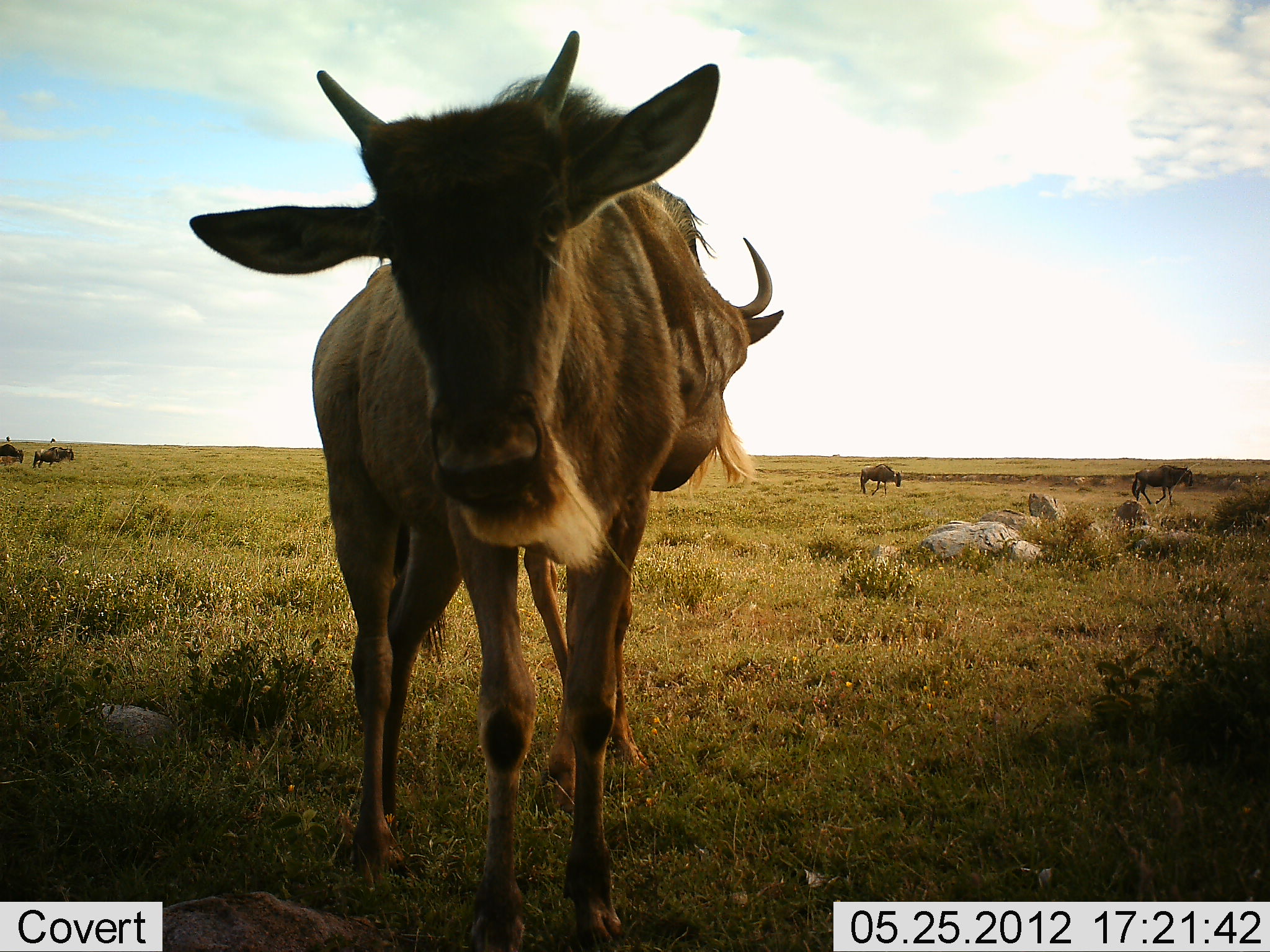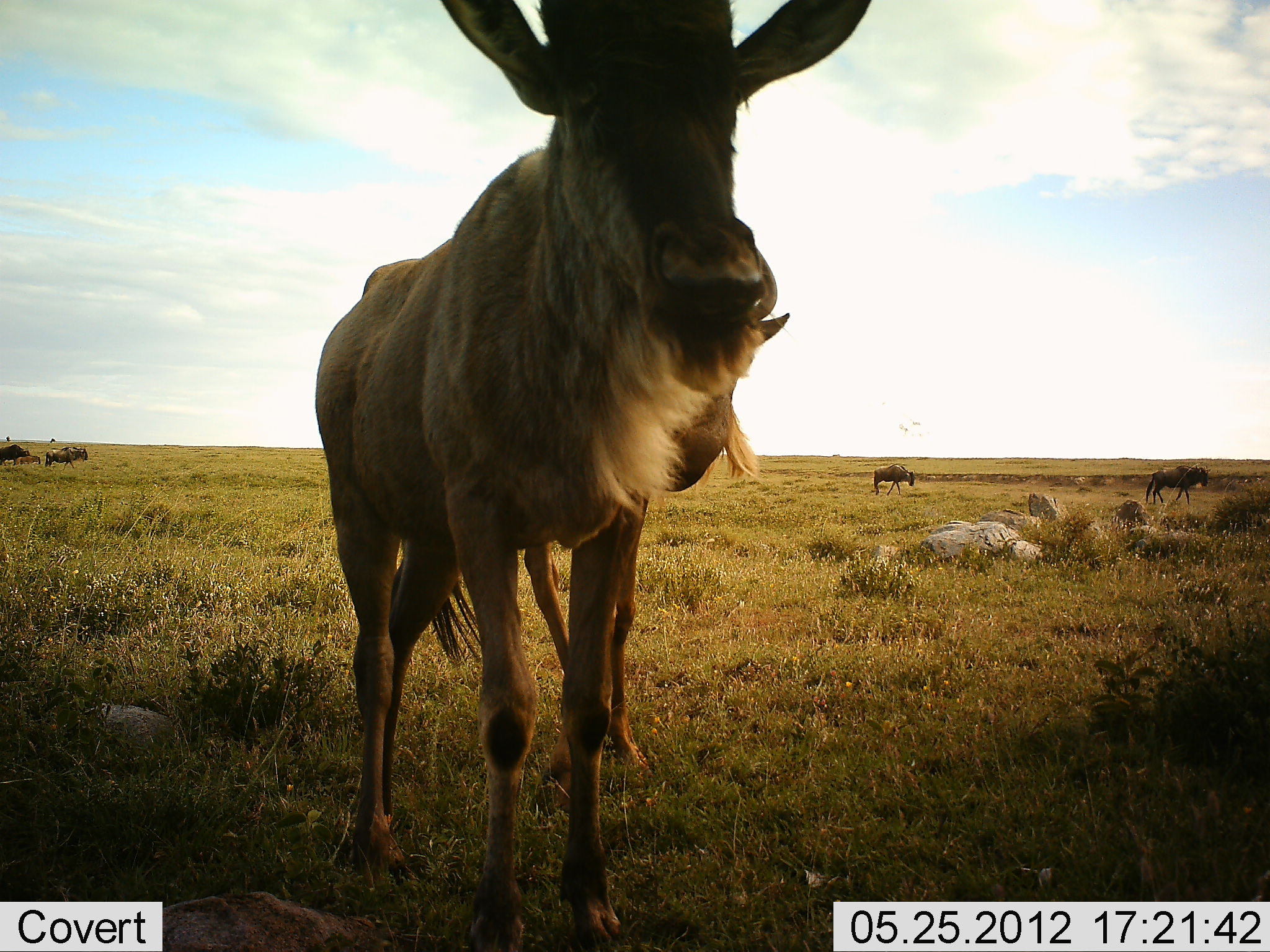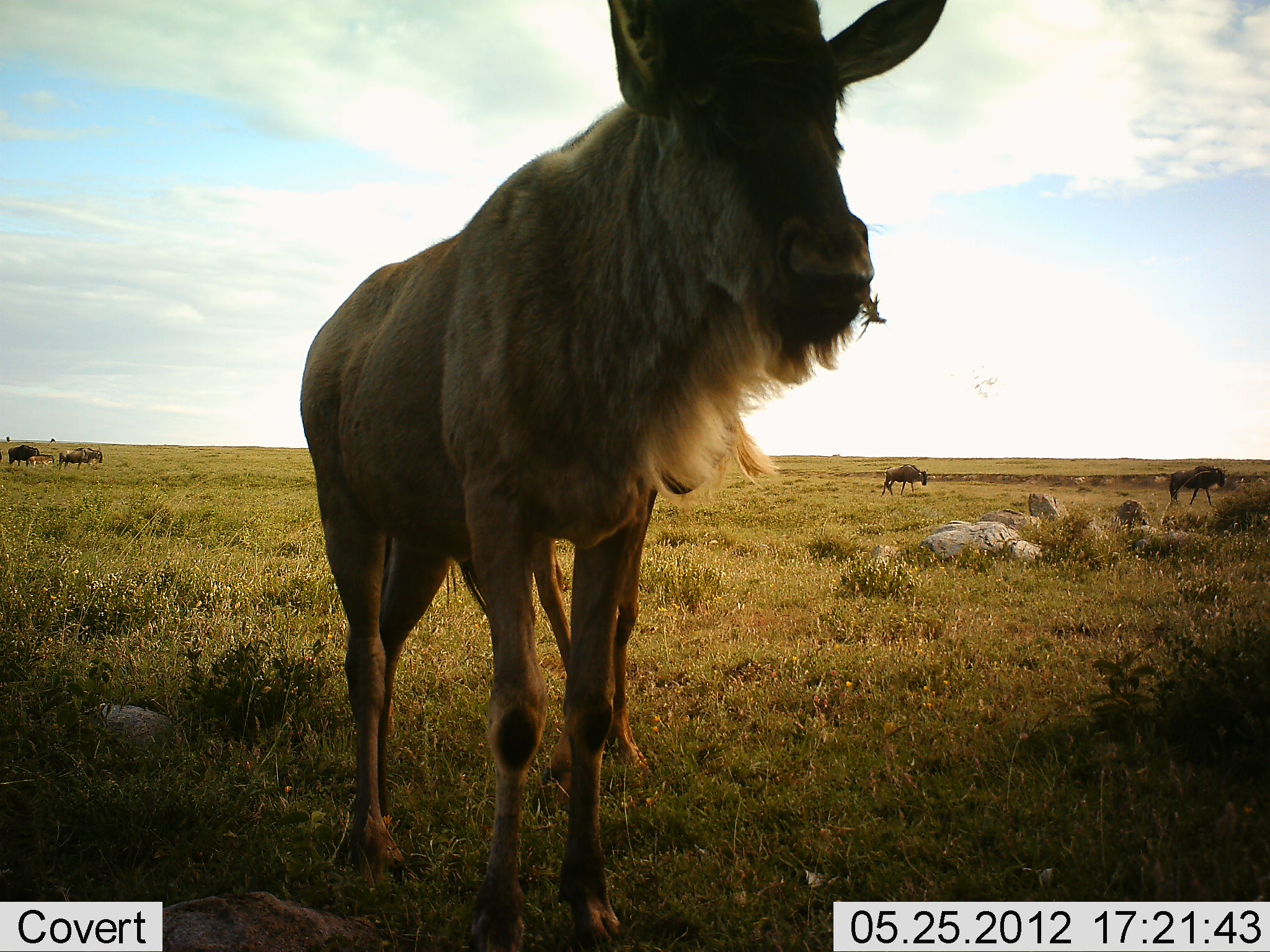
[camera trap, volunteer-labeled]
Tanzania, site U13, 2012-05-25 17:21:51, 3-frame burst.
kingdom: Animalia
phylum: Chordata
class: Mammalia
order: Artiodactyla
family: Bovidae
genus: Connochaetes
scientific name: Connochaetes taurinus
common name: blue wildebeest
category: wildebeest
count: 6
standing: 70%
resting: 10%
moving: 90%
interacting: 0%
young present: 20%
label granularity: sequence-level